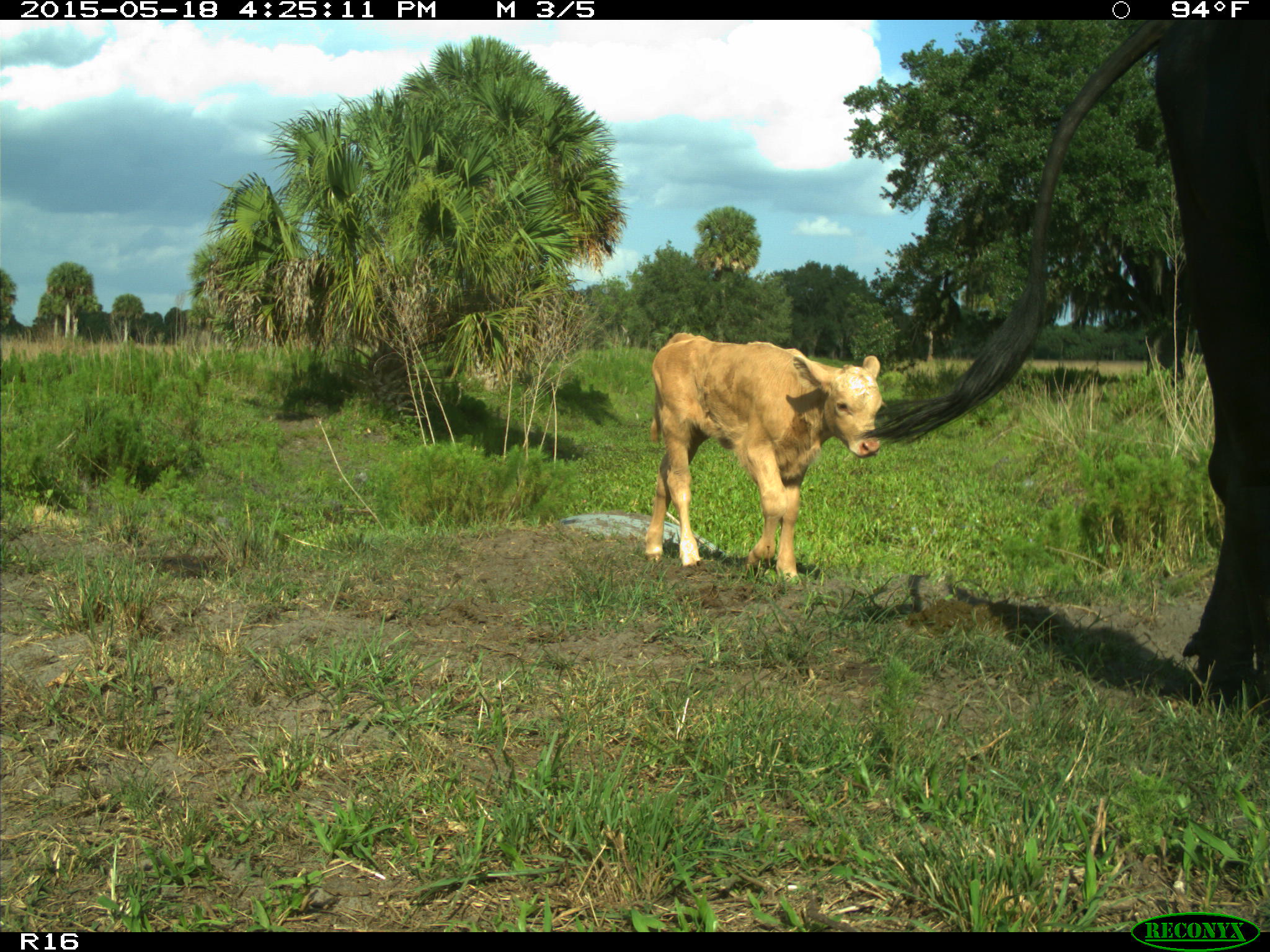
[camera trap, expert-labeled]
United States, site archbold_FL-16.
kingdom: Animalia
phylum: Chordata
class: Mammalia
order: Artiodactyla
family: Bovidae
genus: Bos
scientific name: Bos taurus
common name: domestic cow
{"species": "Bos taurus (domestic cow)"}